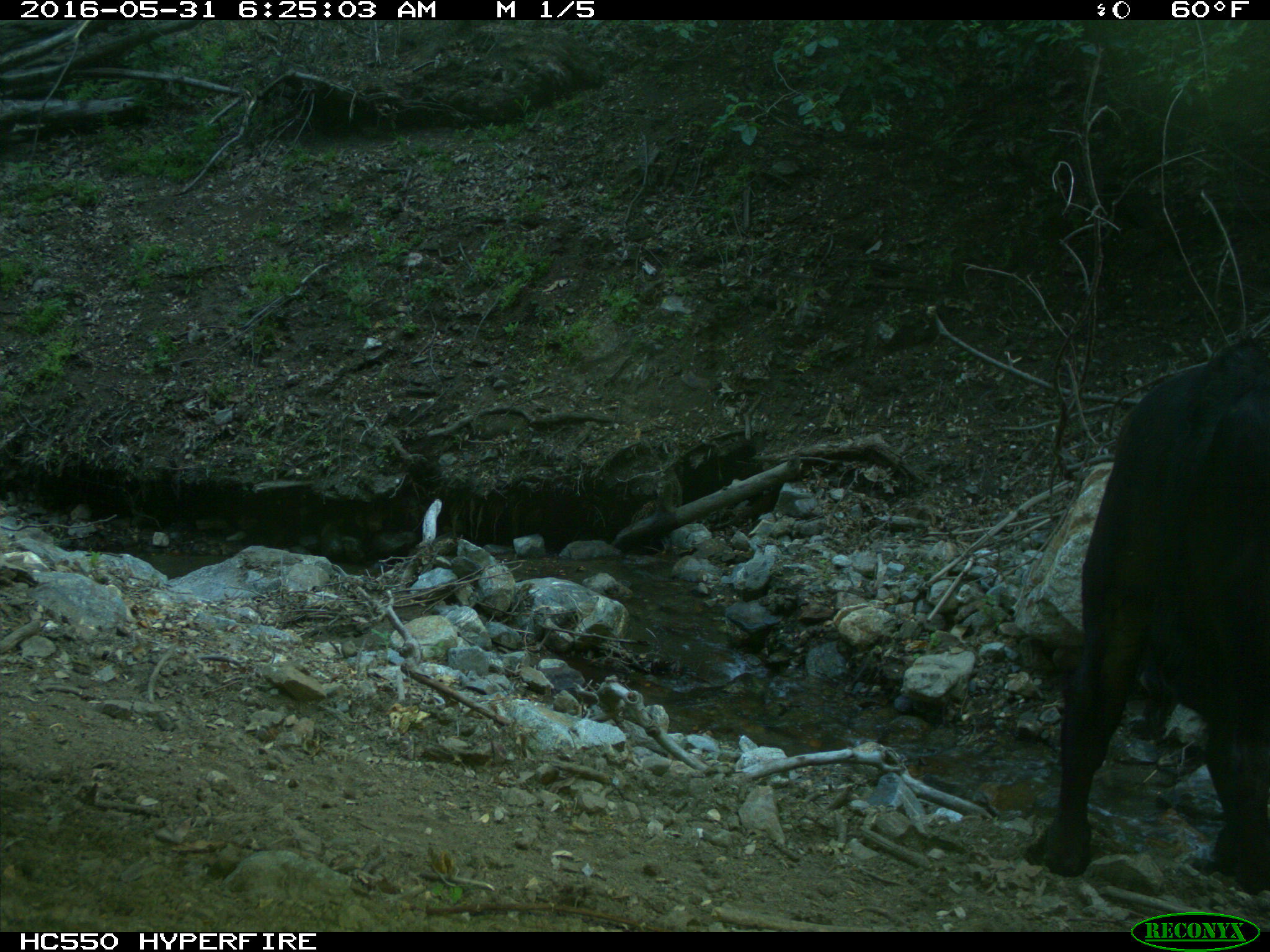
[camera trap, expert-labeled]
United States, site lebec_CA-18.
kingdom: Animalia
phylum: Chordata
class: Mammalia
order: Artiodactyla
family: Bovidae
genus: Bos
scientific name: Bos taurus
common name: domestic cow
Bos taurus (domestic cow).